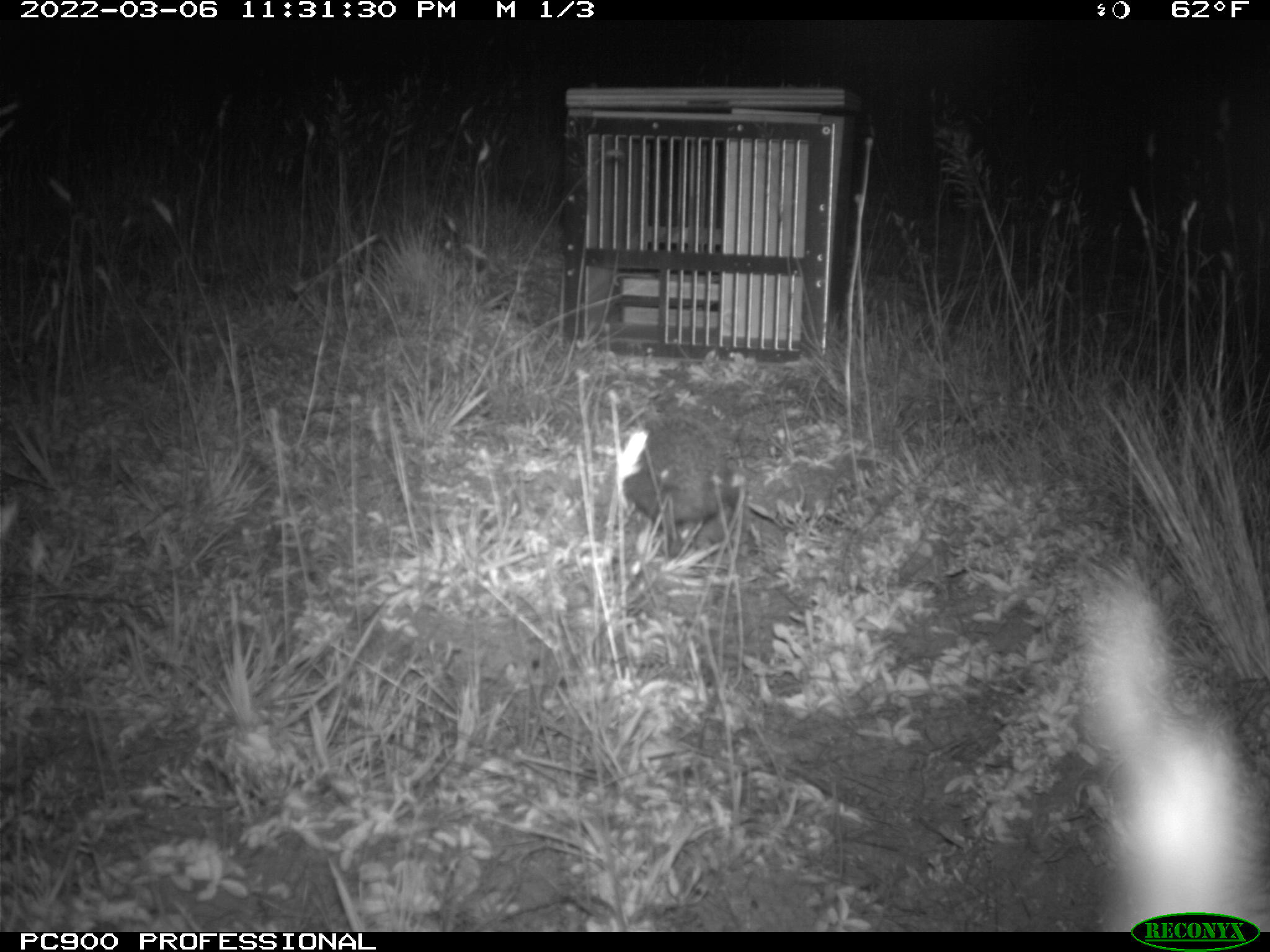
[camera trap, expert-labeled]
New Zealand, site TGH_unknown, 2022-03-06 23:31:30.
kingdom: Animalia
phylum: Chordata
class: Mammalia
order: Eulipotyphla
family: Erinaceidae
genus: Erinaceus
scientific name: Erinaceus europaeus europaeus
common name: european hedgehog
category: hedgehog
Hedgehog (european hedgehog) (Erinaceus europaeus europaeus).